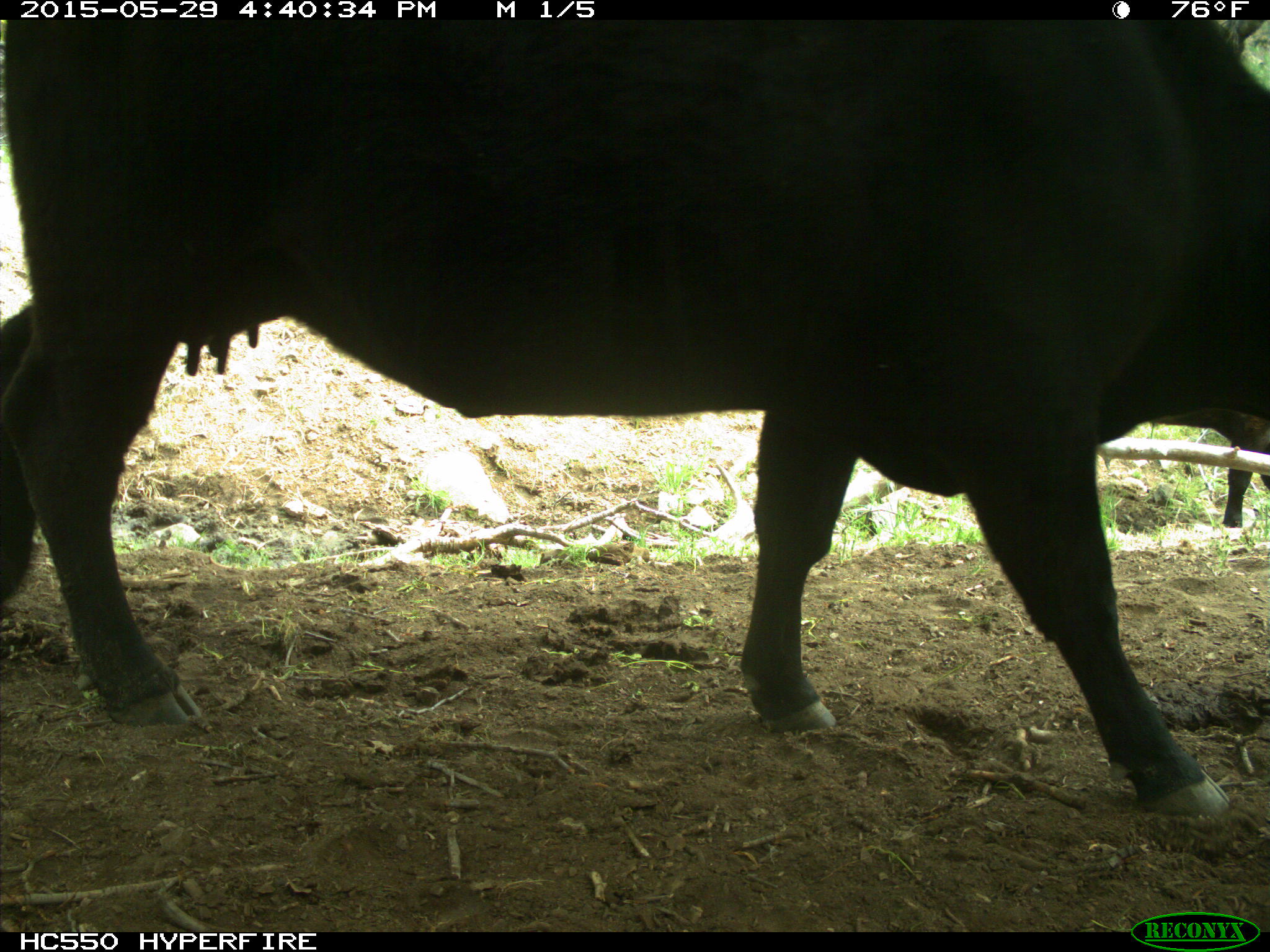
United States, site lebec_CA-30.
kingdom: Animalia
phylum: Chordata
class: Mammalia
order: Artiodactyla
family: Bovidae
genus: Bos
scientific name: Bos taurus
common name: domestic cow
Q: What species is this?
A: Bos taurus (domestic cow).